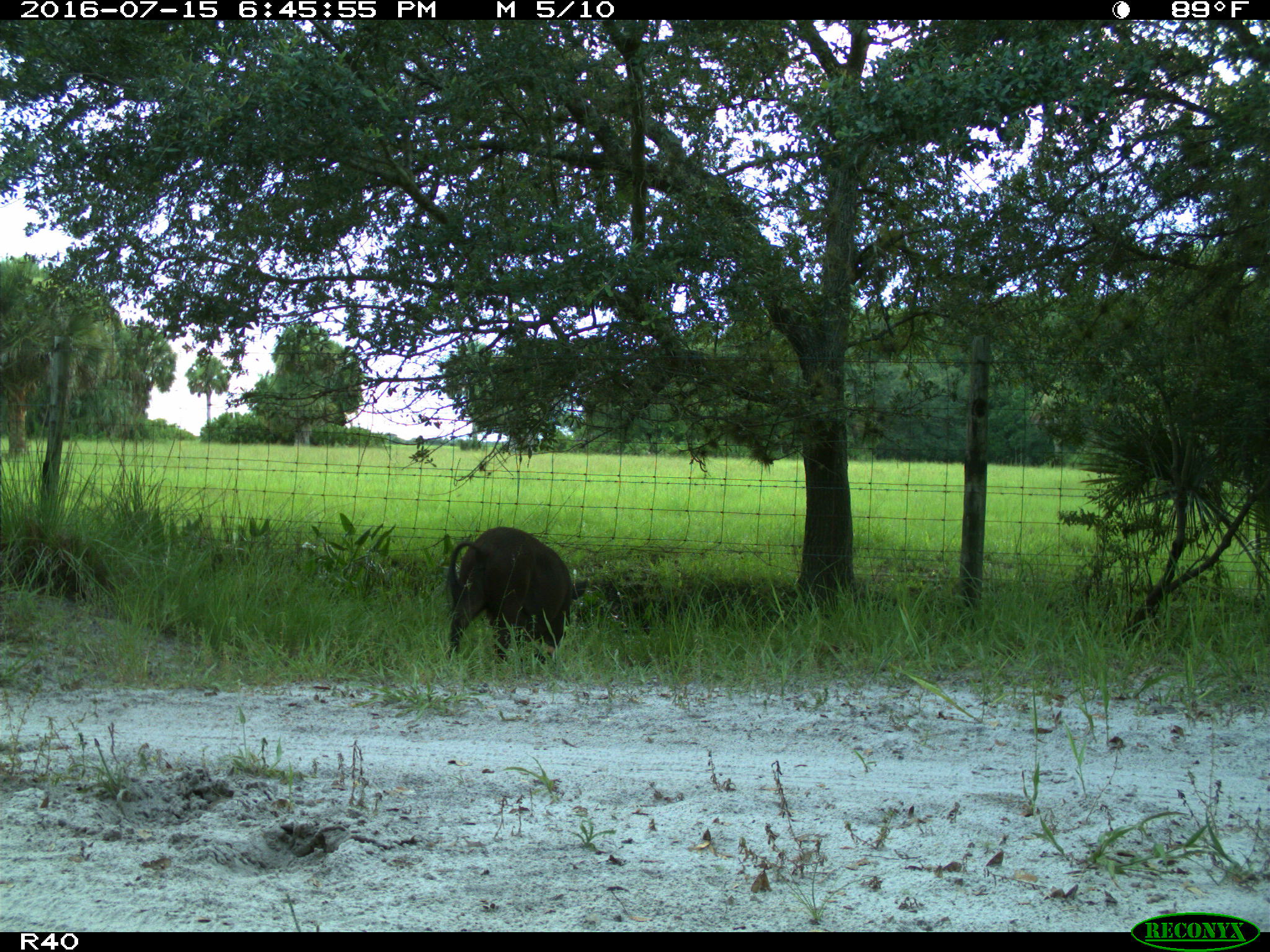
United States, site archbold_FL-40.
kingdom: Animalia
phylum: Chordata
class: Mammalia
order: Artiodactyla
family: Suidae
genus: Sus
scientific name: Sus scrofa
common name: wild boar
Sus scrofa (wild boar).